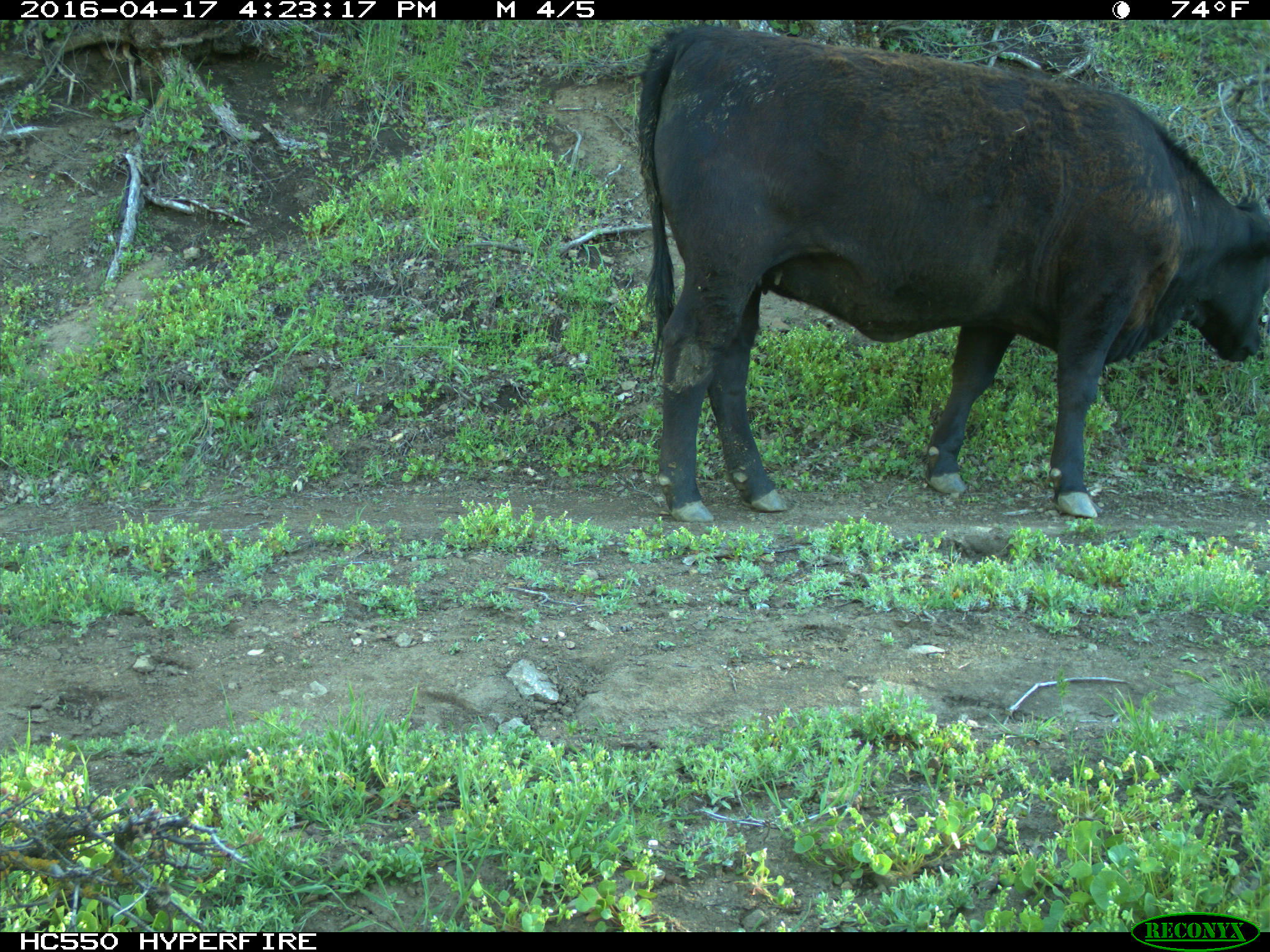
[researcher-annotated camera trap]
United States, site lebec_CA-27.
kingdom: Animalia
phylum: Chordata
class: Mammalia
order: Artiodactyla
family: Bovidae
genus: Bos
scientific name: Bos taurus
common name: domestic cow